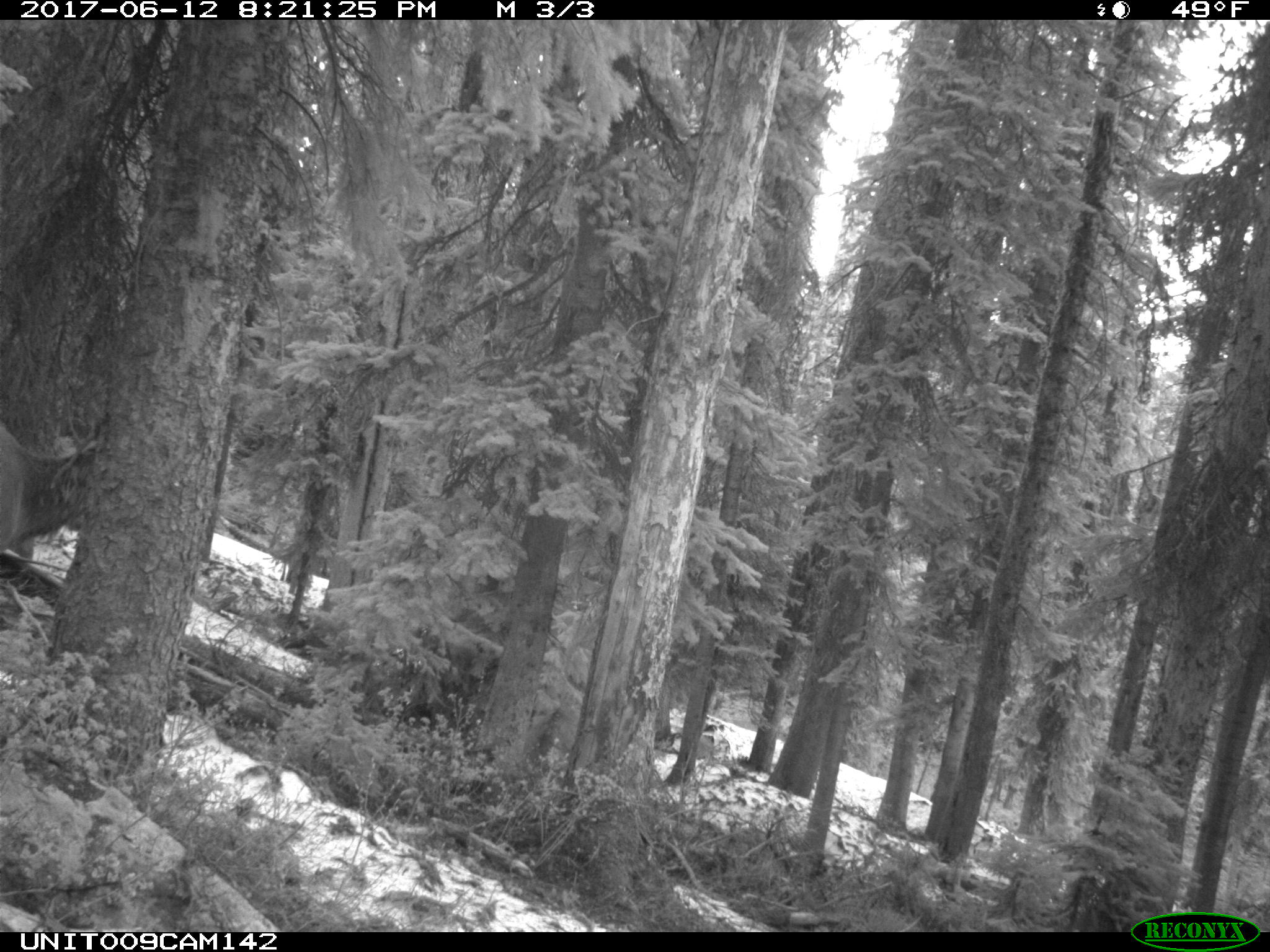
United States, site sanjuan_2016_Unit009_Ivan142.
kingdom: Animalia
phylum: Chordata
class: Mammalia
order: Artiodactyla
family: Cervidae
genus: Cervus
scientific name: Cervus elaphus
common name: red deer